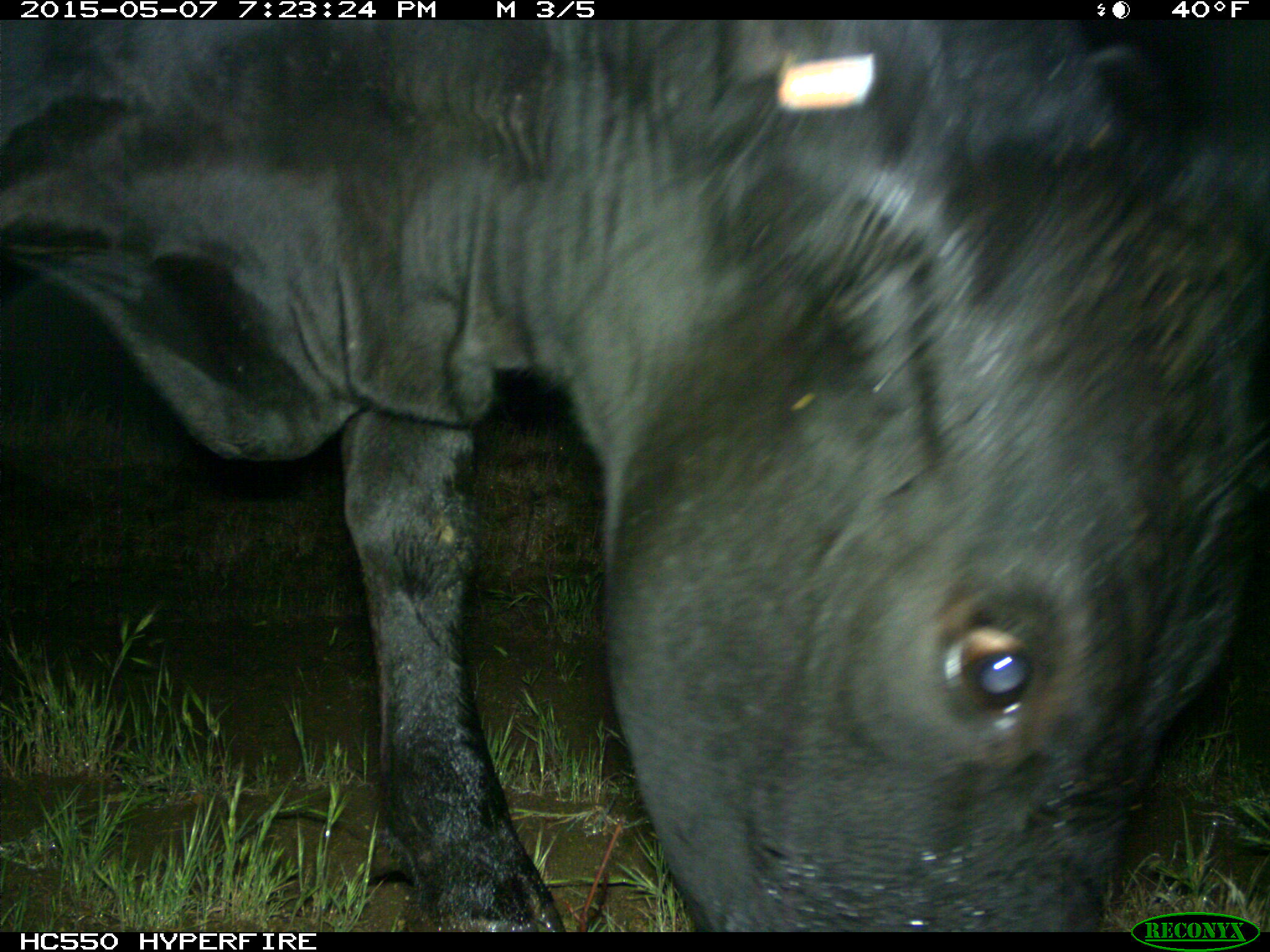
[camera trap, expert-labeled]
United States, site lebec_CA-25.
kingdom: Animalia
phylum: Chordata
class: Mammalia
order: Artiodactyla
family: Bovidae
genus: Bos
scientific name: Bos taurus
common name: domestic cow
Bos taurus (domestic cow).